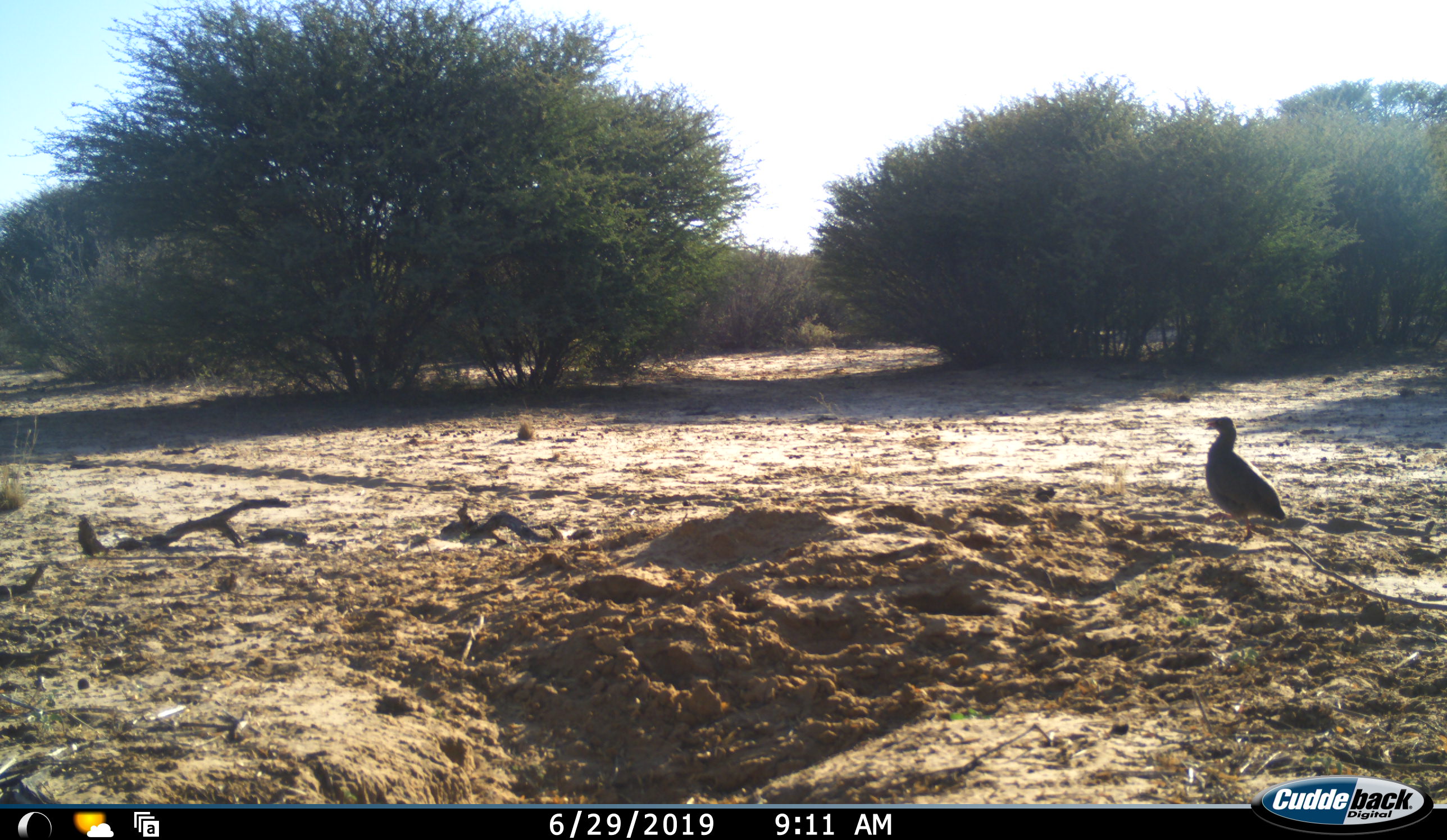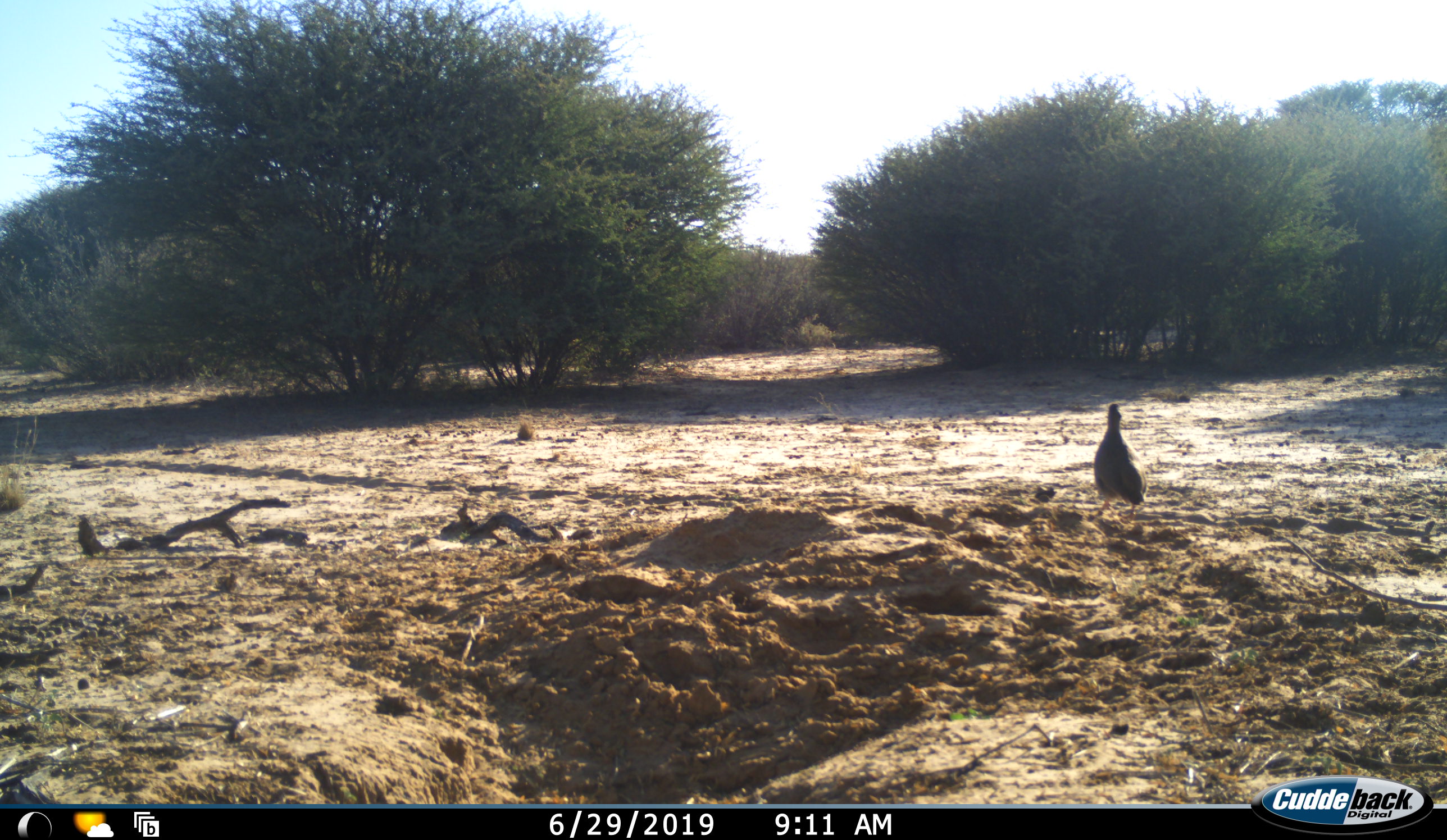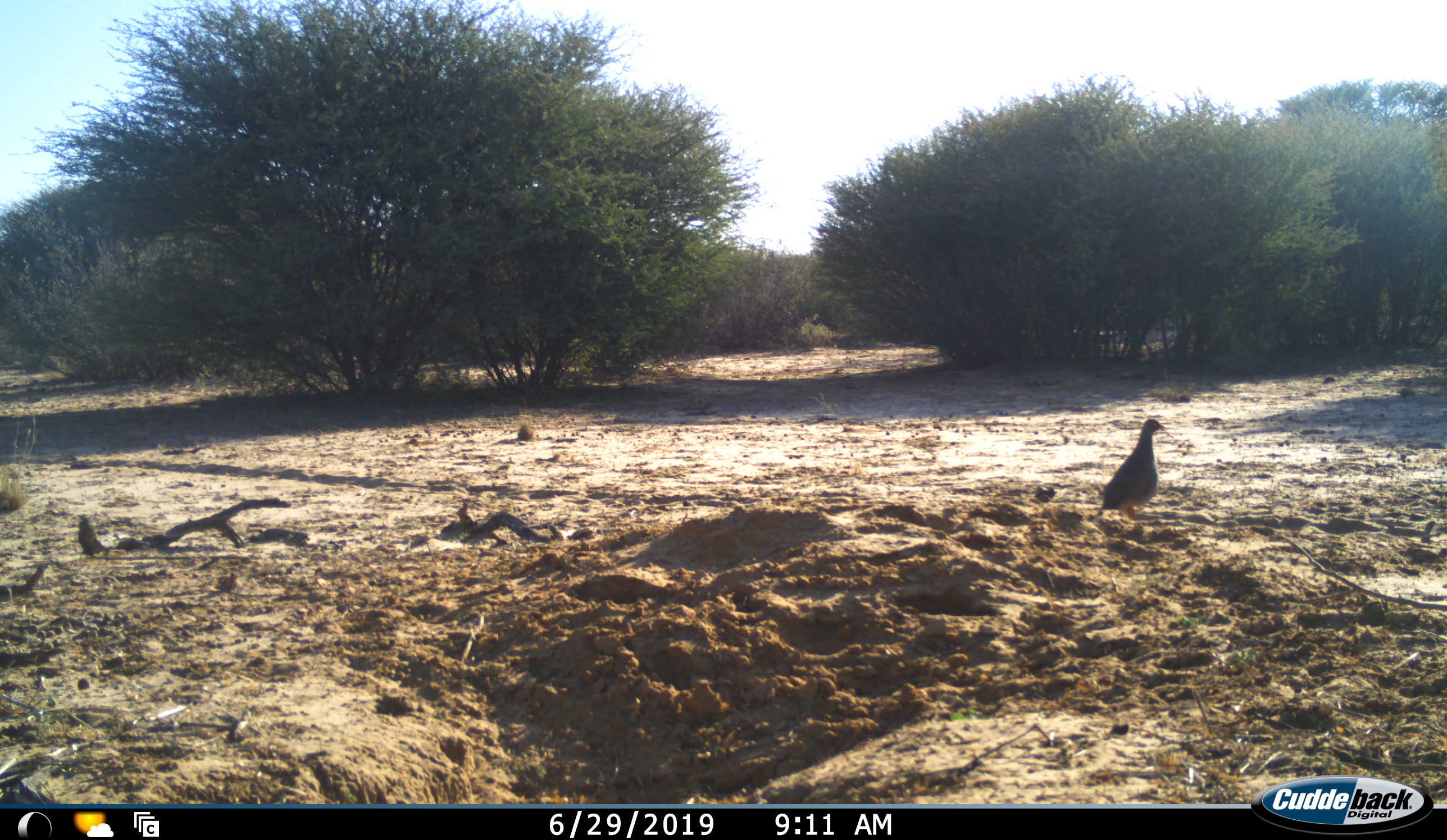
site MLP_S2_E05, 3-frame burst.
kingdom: Animalia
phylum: Chordata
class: Aves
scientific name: Aves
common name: bird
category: birdother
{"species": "birdother (bird) (Aves)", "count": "1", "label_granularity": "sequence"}